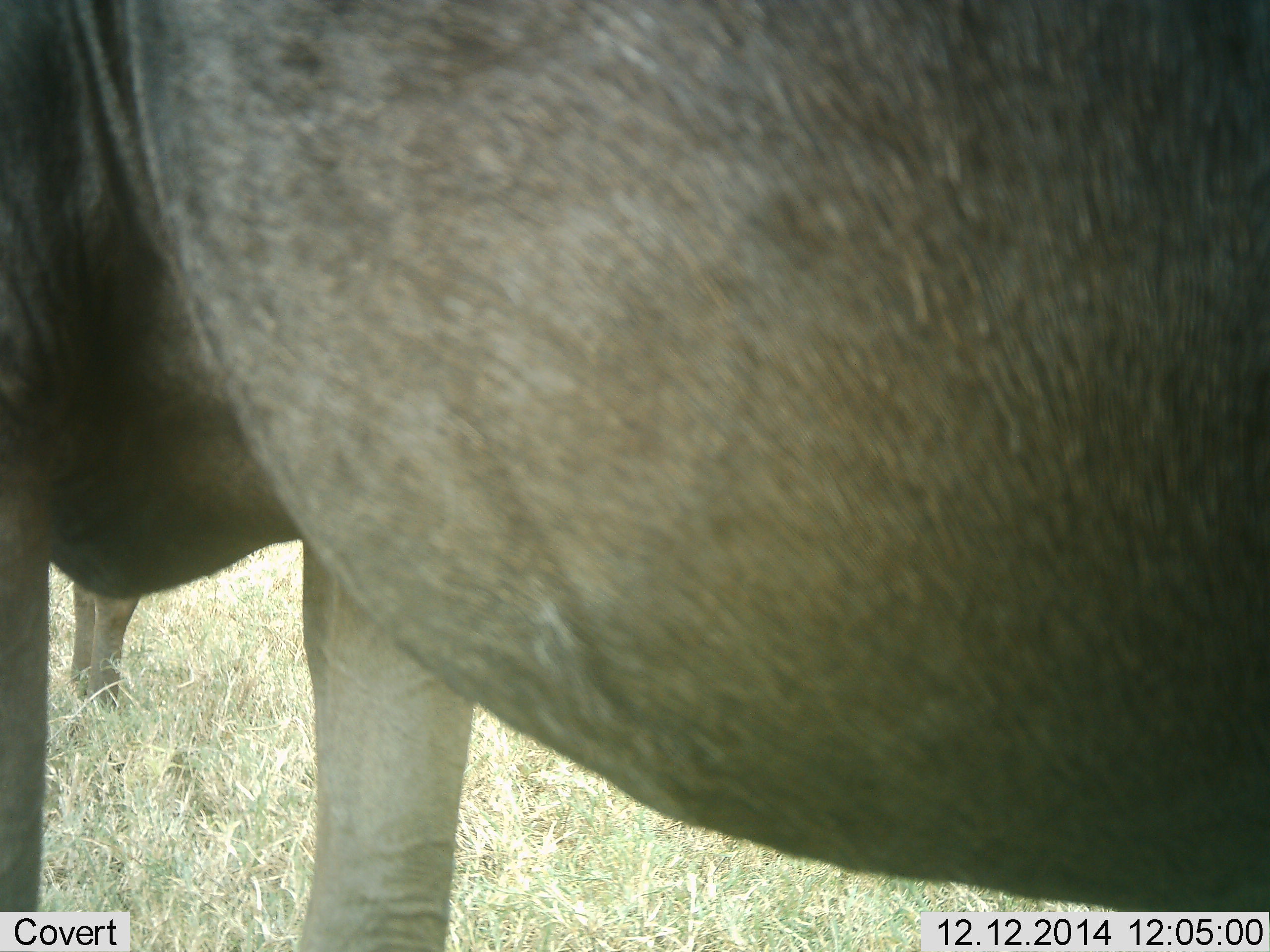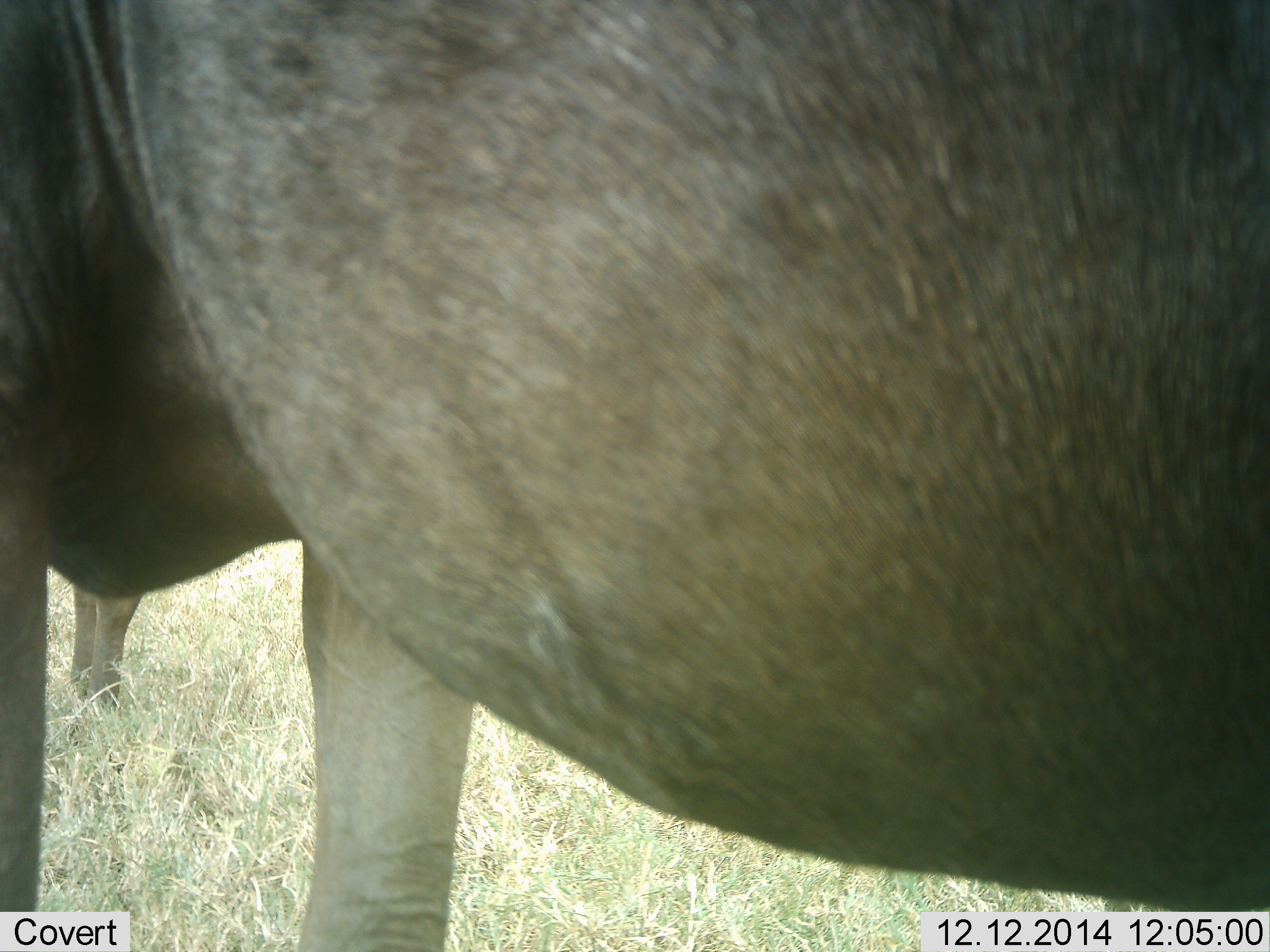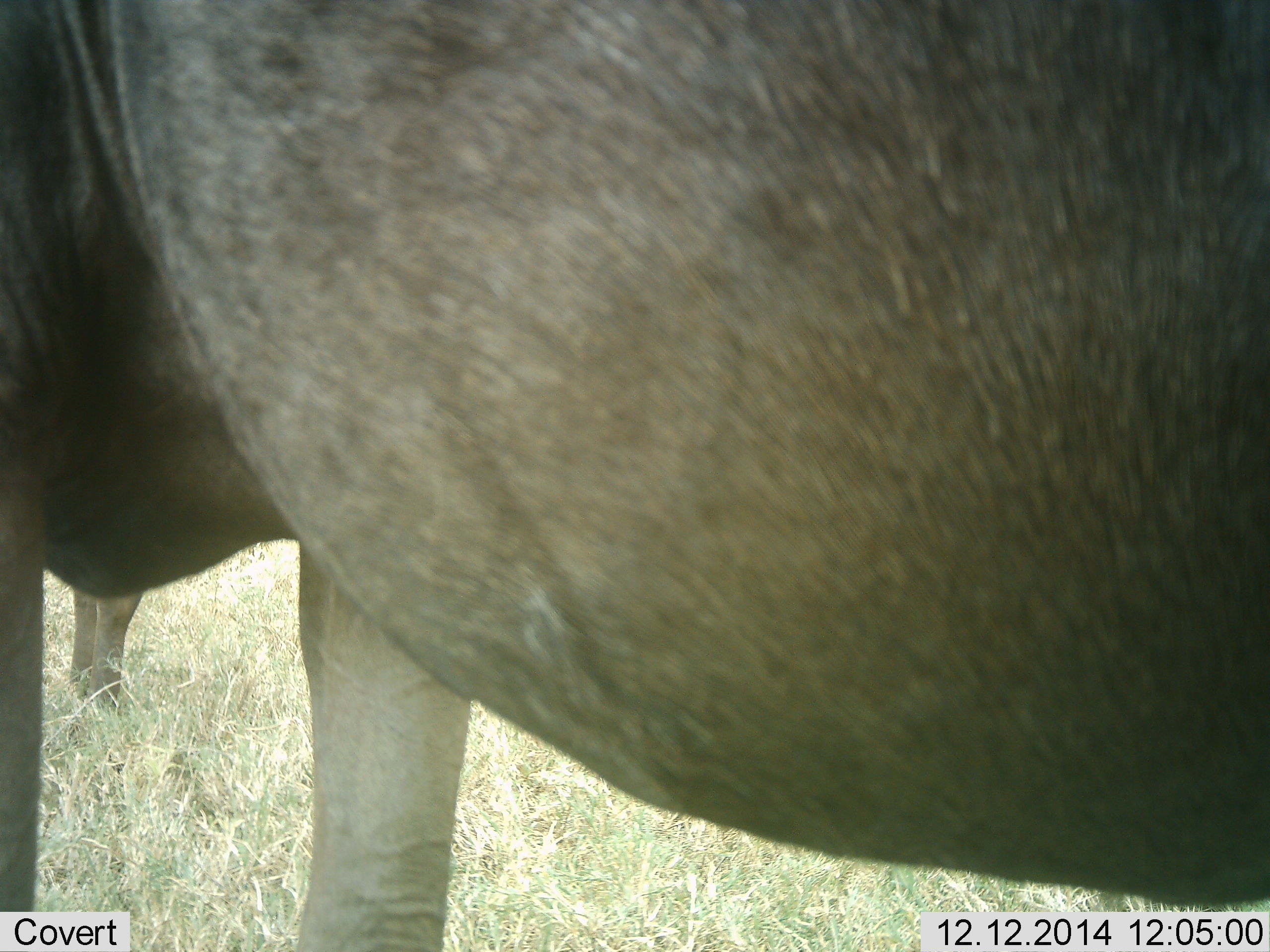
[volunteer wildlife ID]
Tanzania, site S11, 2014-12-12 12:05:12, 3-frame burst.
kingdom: Animalia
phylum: Chordata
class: Mammalia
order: Artiodactyla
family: Bovidae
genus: Connochaetes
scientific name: Connochaetes taurinus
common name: blue wildebeest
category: wildebeest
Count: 2.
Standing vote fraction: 90%.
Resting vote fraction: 0%.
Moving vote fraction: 0%.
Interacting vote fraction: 0%.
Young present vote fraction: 0%.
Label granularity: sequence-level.